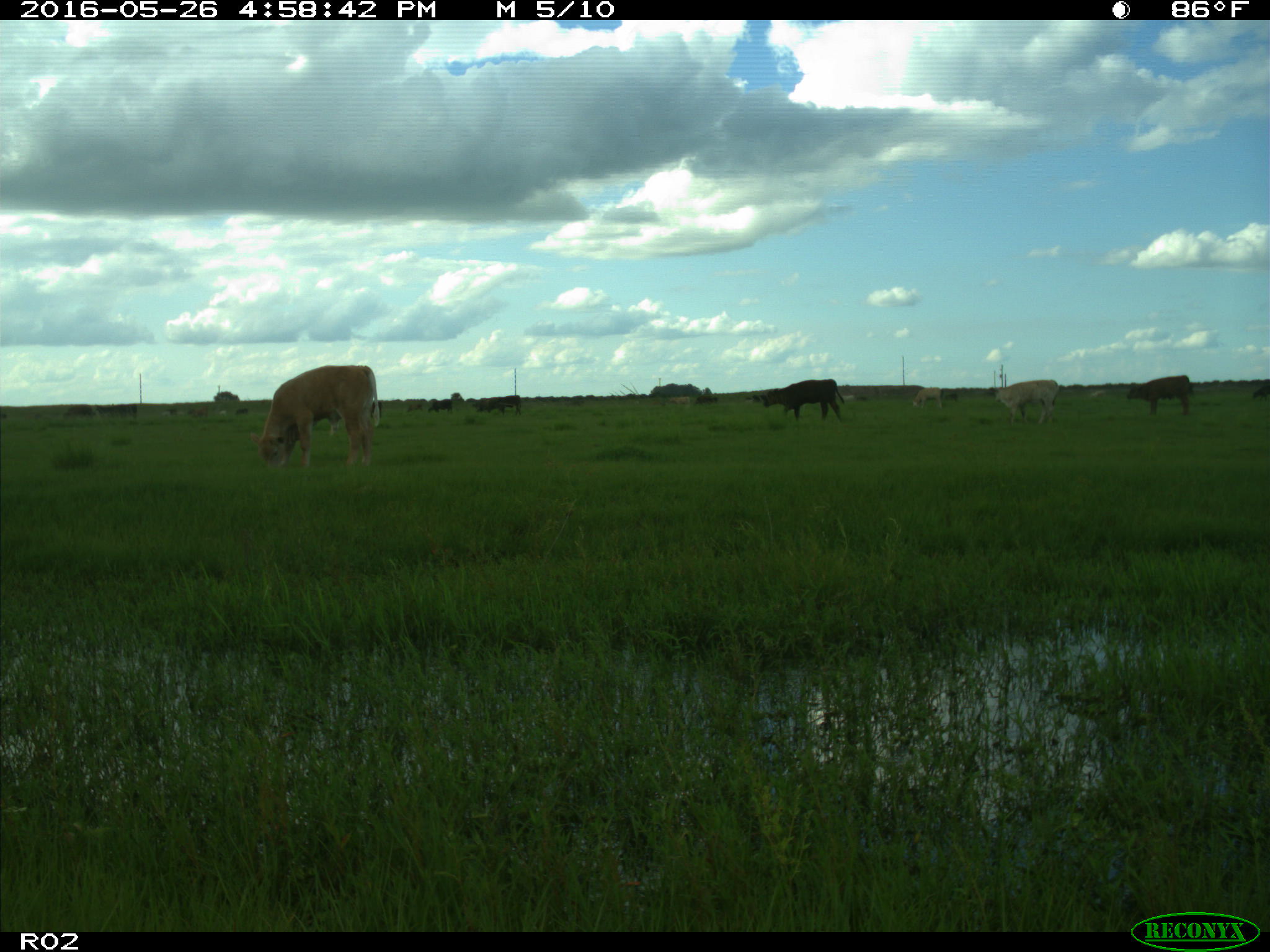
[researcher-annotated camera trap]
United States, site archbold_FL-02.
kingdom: Animalia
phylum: Chordata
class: Mammalia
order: Artiodactyla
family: Bovidae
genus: Bos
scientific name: Bos taurus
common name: domestic cow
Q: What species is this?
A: Bos taurus (domestic cow).